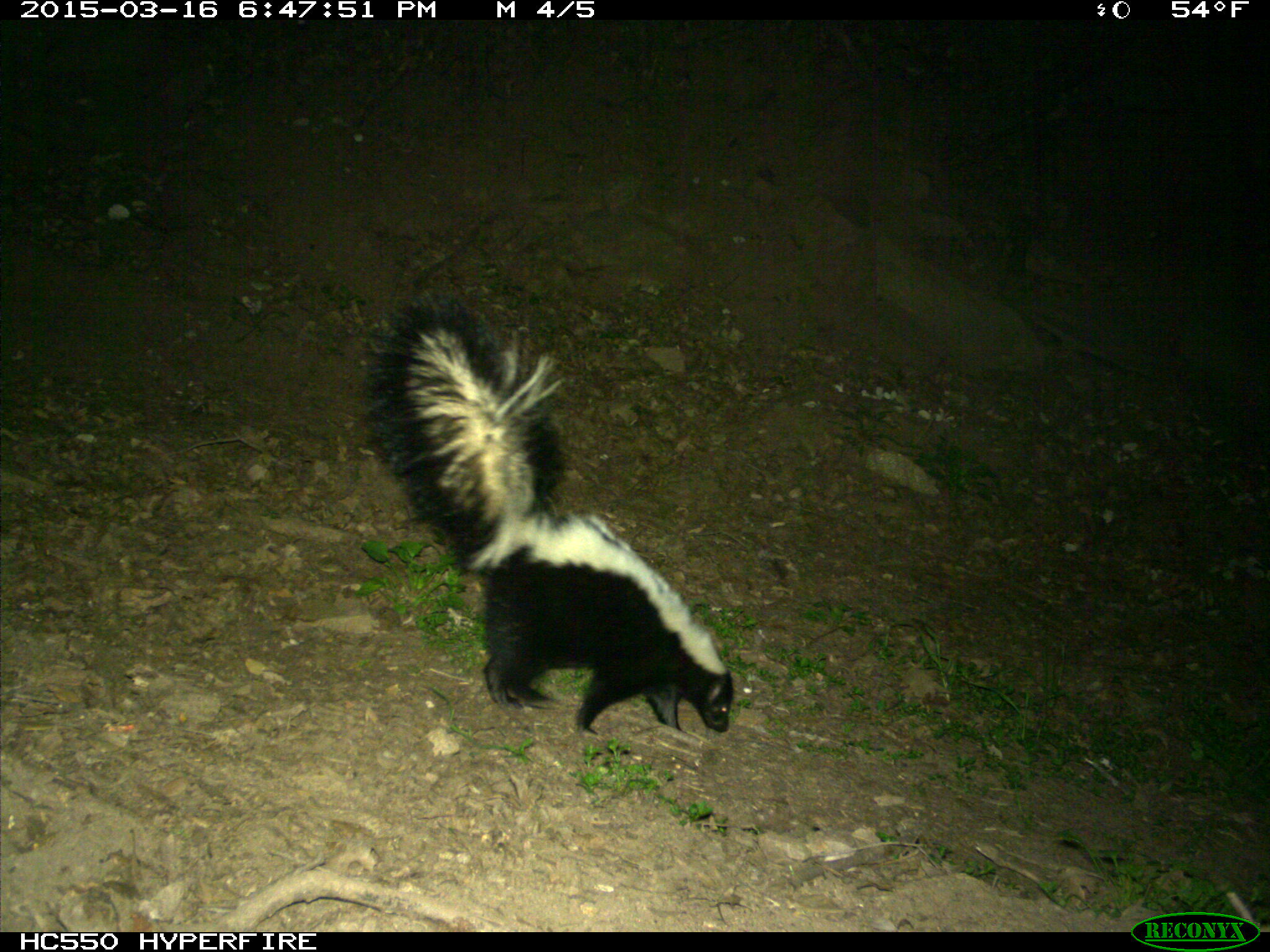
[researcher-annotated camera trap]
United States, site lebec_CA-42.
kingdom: Animalia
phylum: Chordata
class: Mammalia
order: Carnivora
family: Mephitidae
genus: Mephitis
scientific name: Mephitis mephitis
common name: striped skunk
Mephitis mephitis (striped skunk).